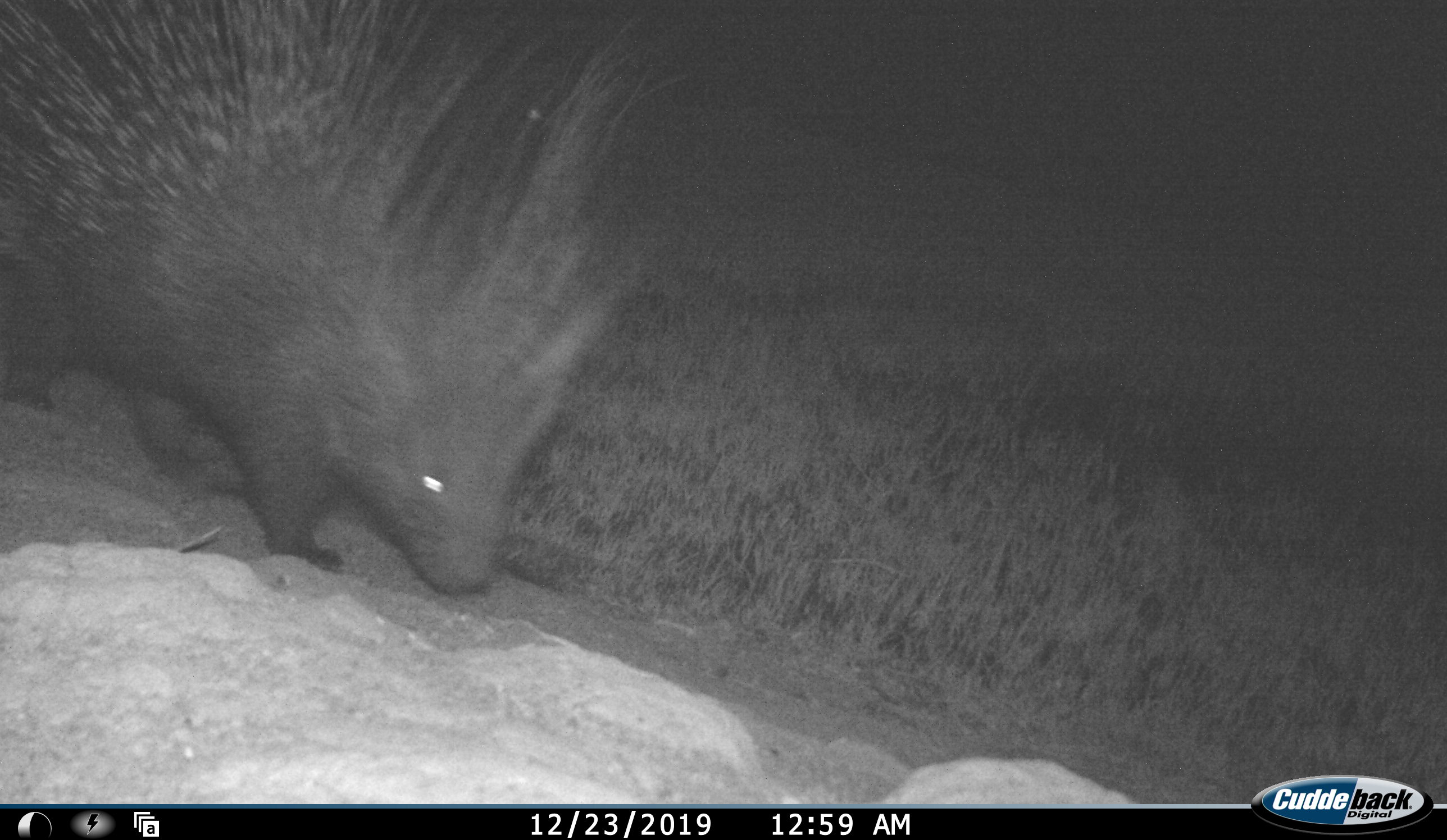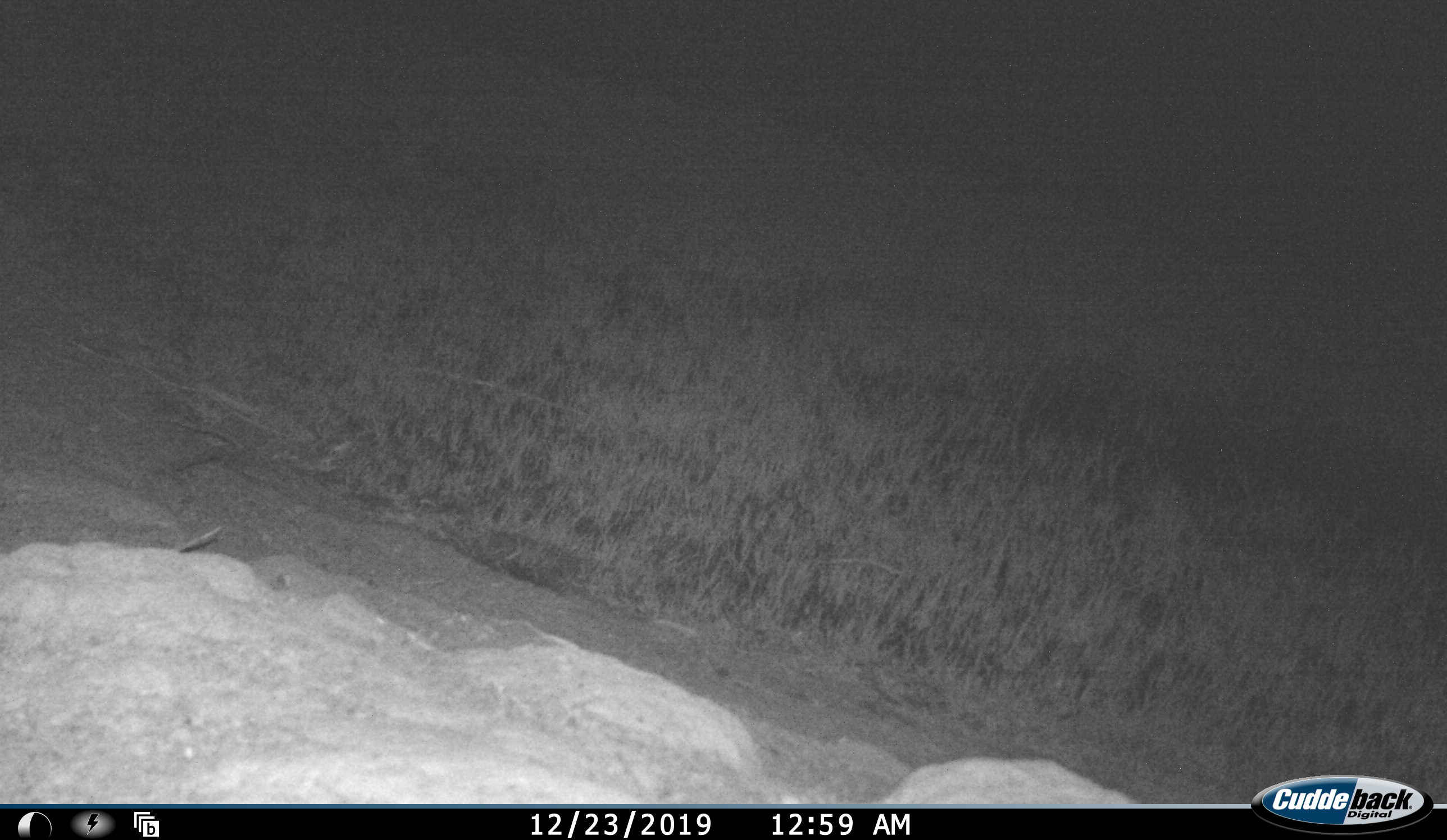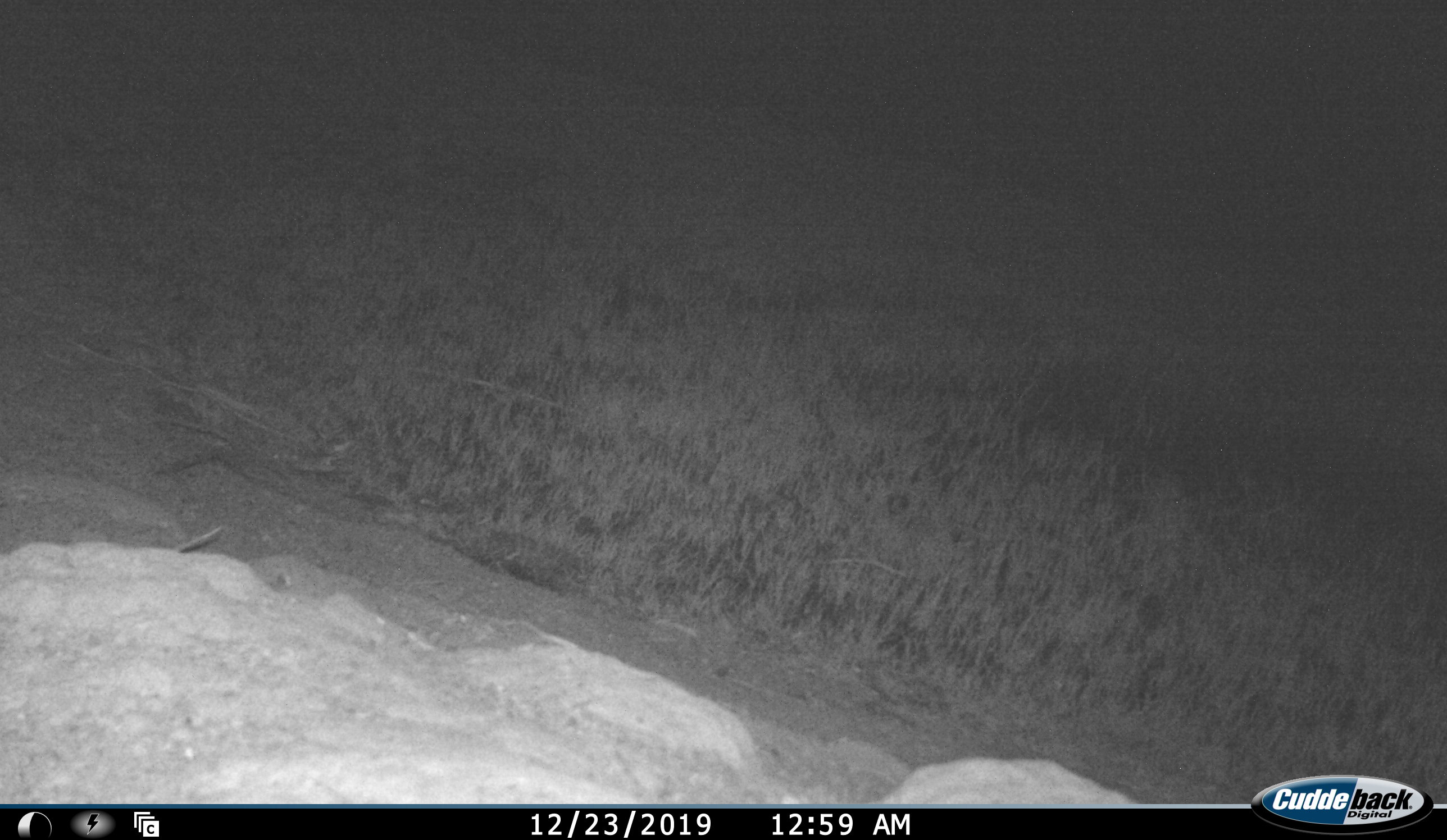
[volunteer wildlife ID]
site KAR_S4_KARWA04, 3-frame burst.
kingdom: Animalia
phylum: Chordata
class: Mammalia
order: Rodentia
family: Hystricidae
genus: Hystrix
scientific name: Hystrix cristata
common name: crested porcupine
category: porcupine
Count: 1.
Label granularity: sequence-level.